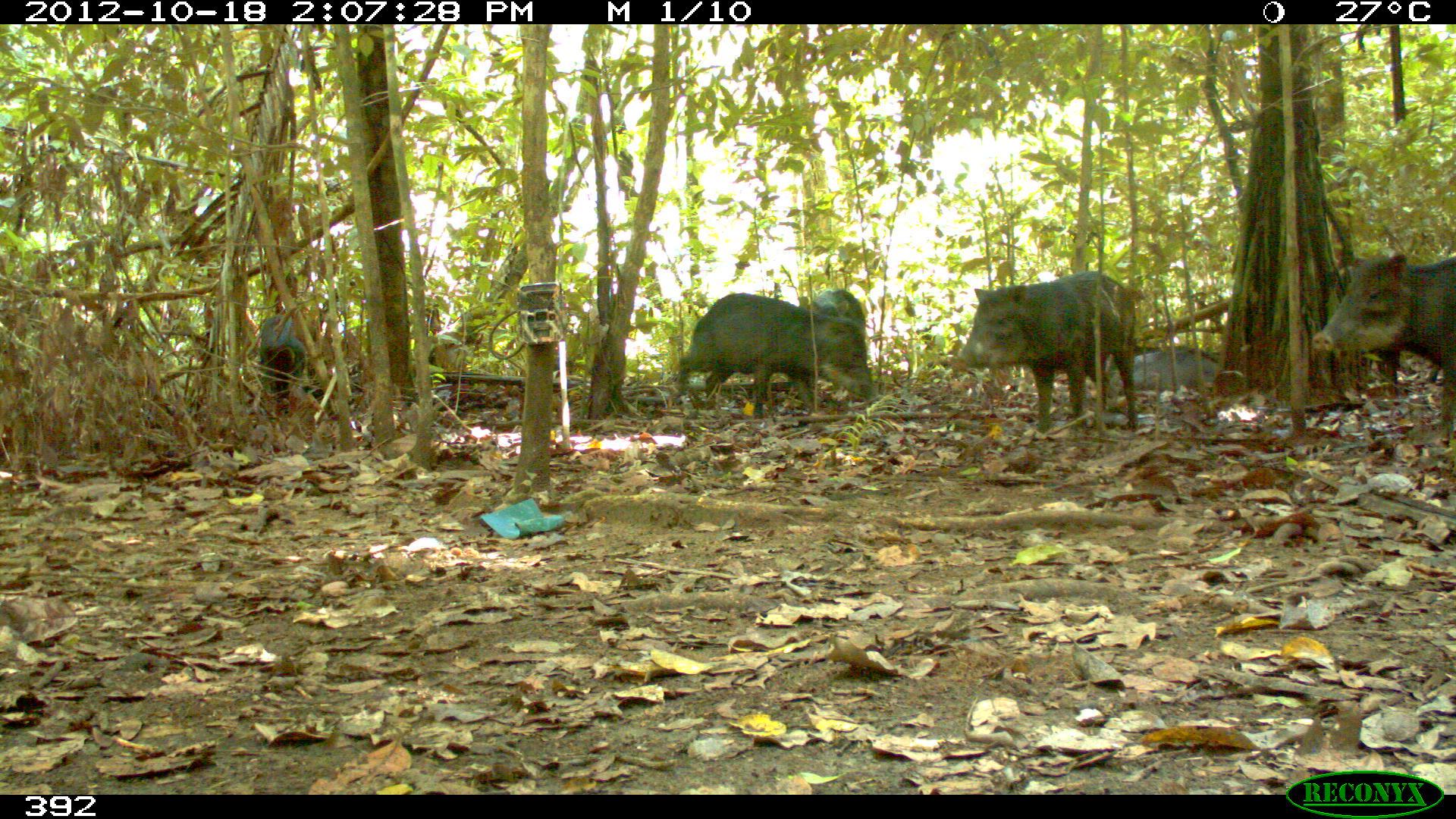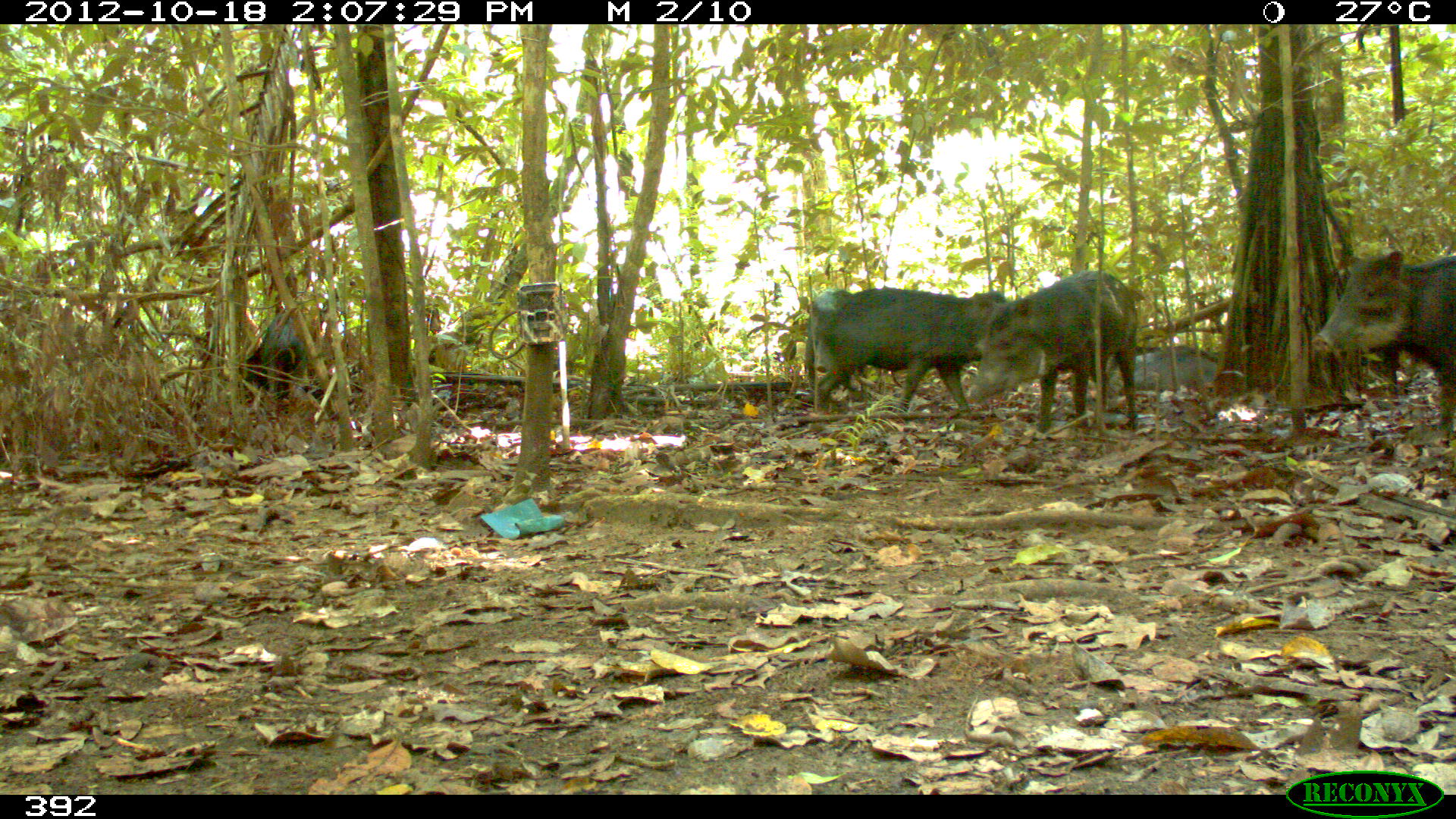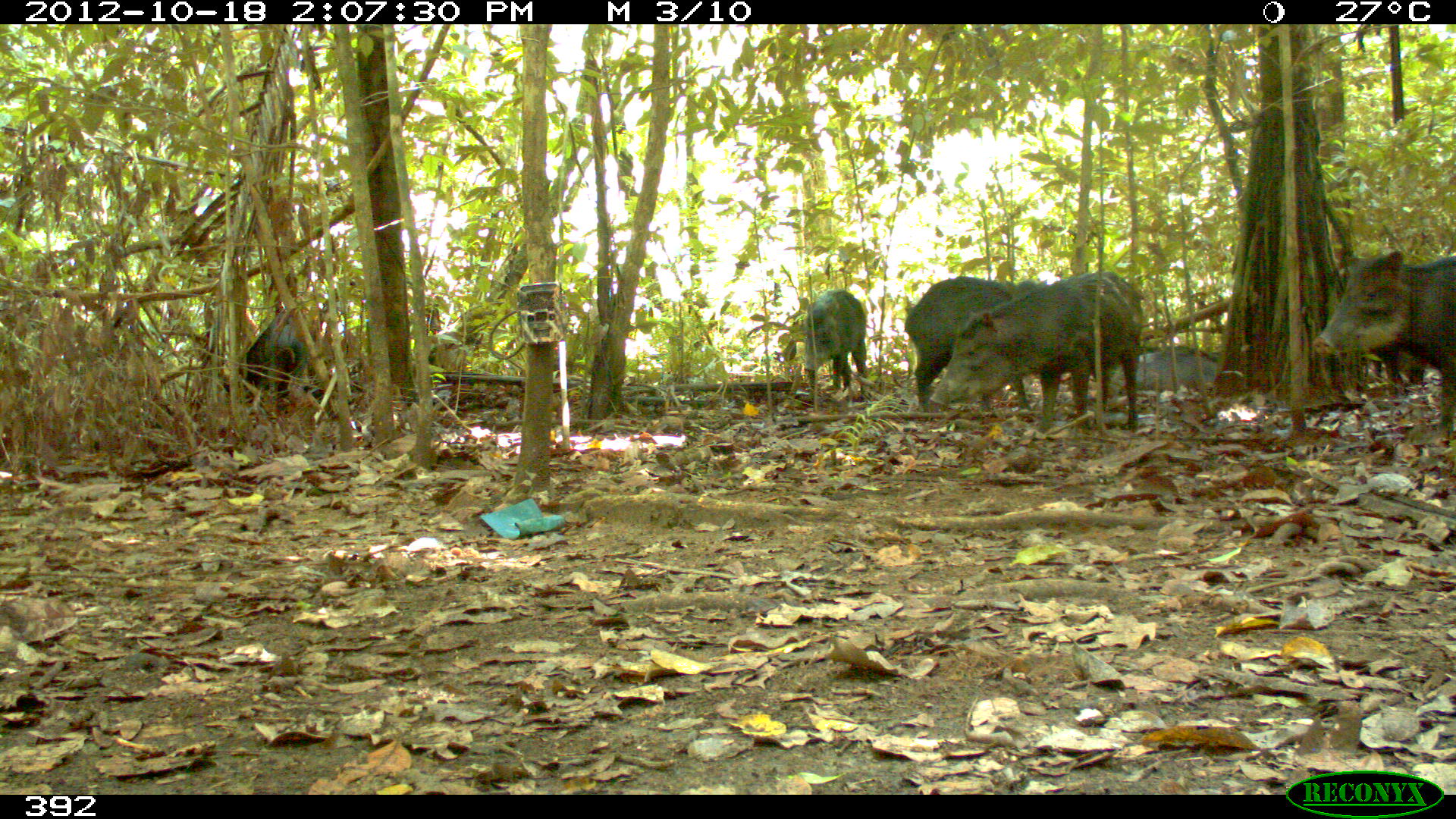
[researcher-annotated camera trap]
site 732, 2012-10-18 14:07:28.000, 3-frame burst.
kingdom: Animalia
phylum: Chordata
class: Mammalia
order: Artiodactyla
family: Tayassuidae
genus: Tayassu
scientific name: Tayassu pecari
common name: white-lipped peccary